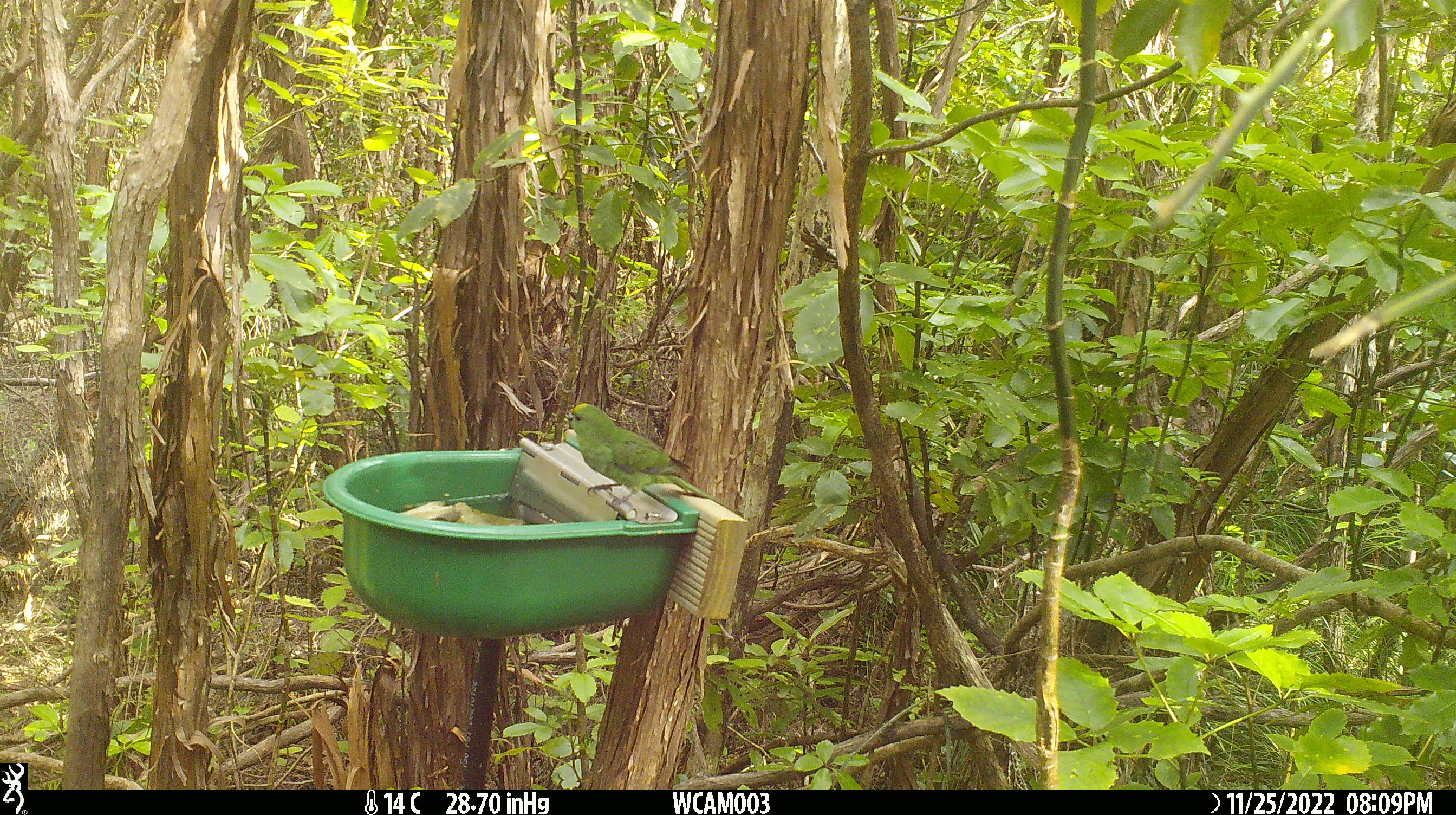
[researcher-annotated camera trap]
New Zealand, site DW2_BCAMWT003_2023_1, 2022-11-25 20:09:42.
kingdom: Animalia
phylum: Chordata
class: Aves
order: Psittaciformes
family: Psittaculidae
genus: Cyanoramphus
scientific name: Cyanoramphus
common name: parakeet